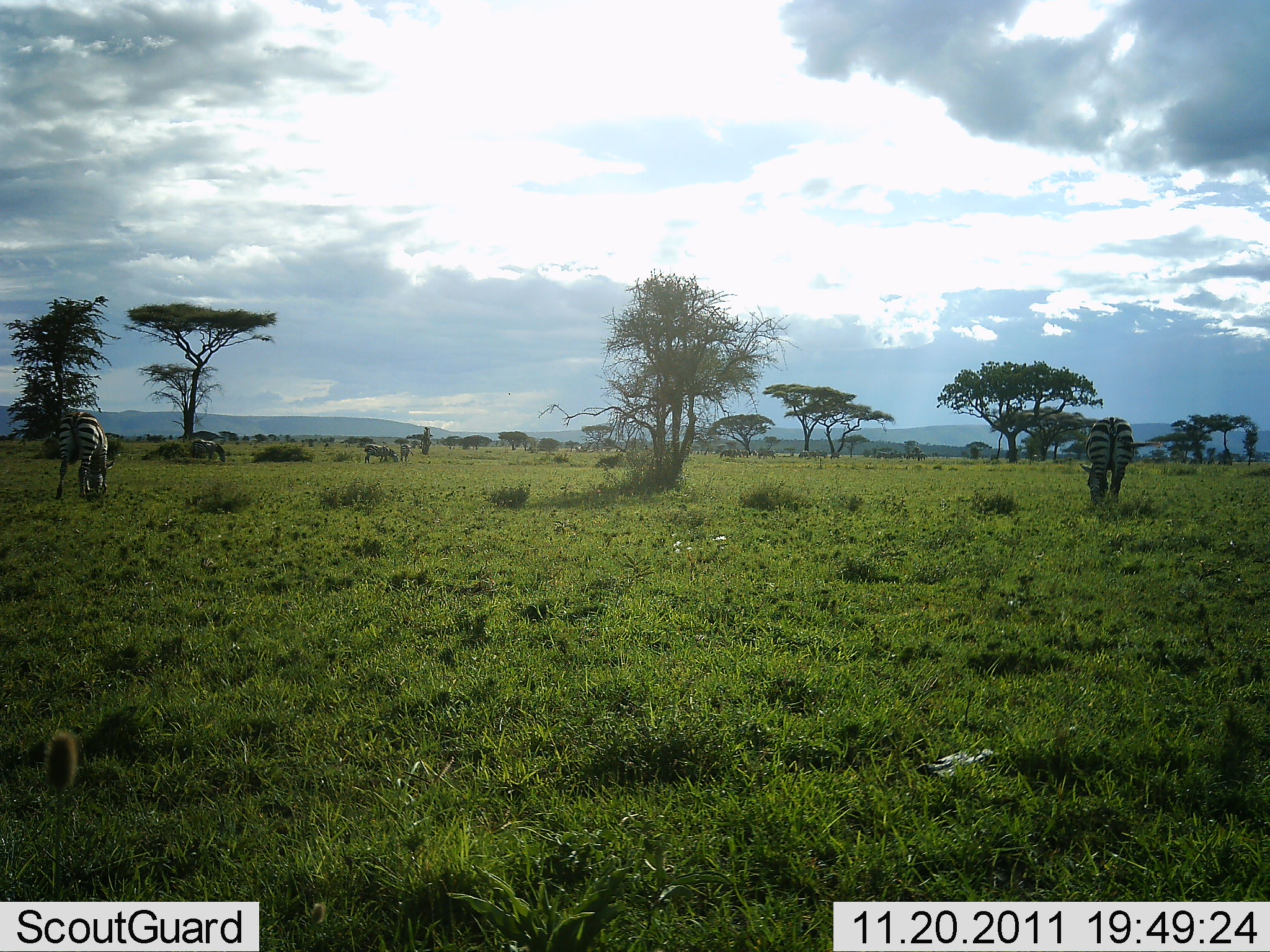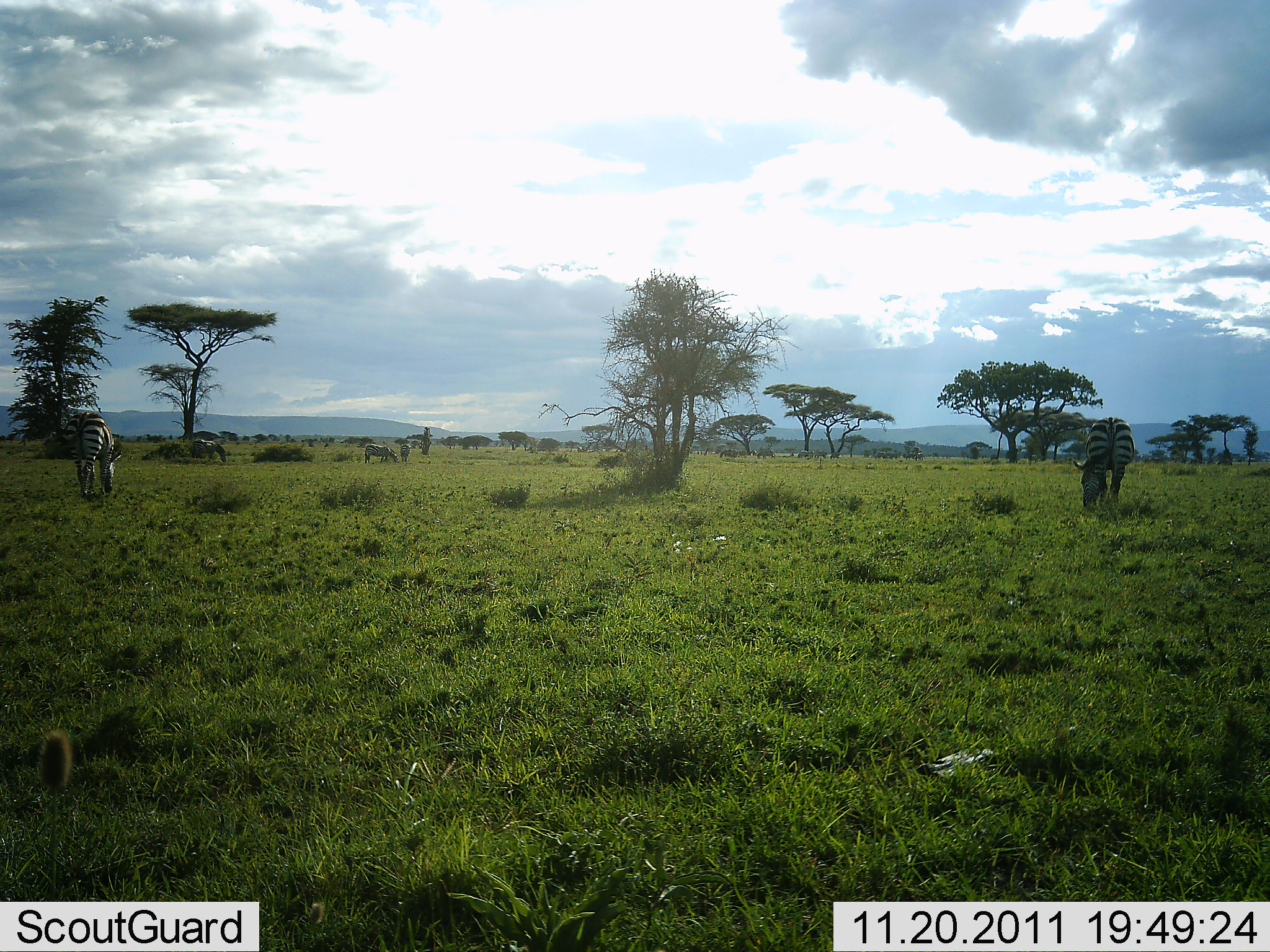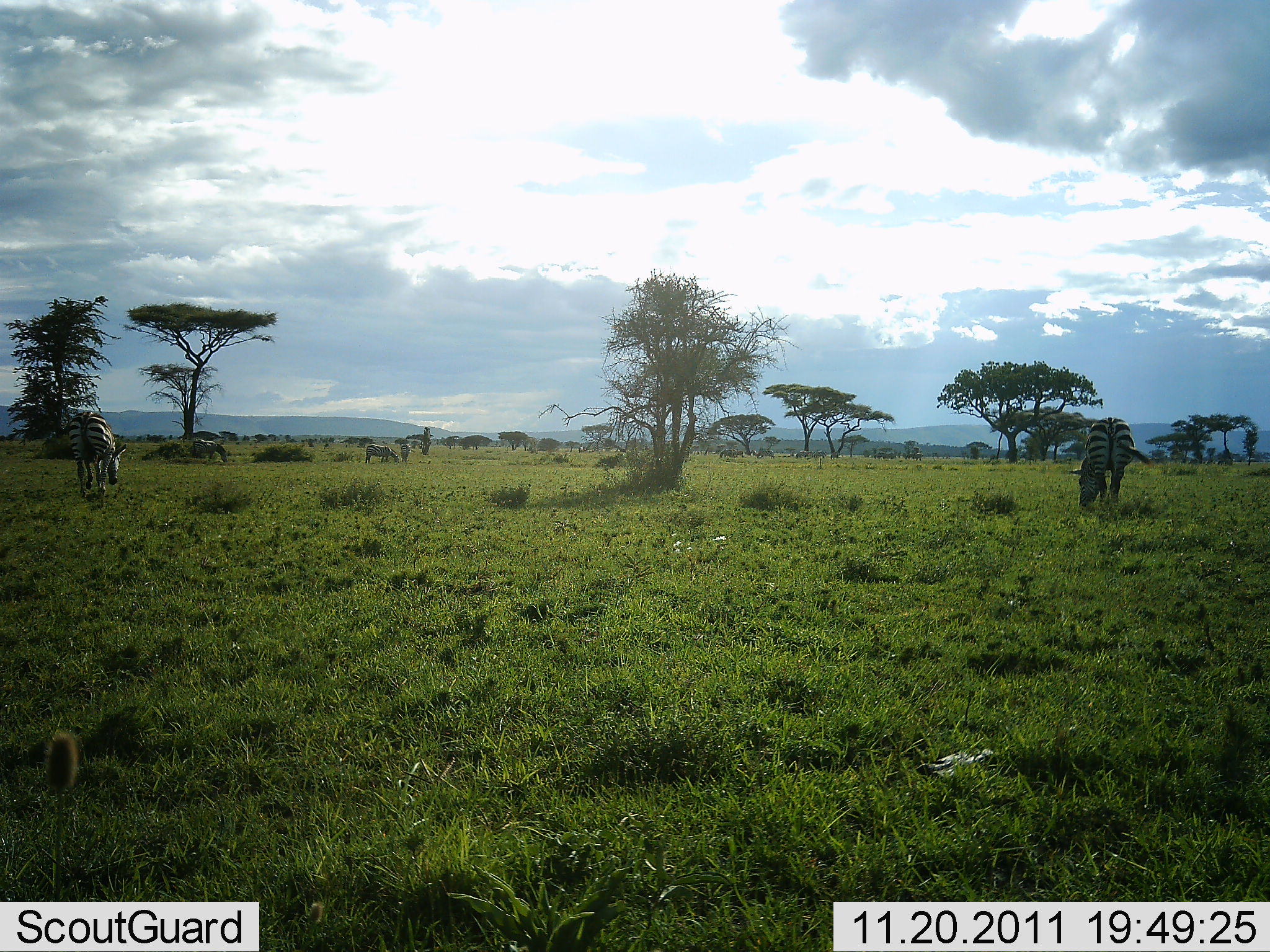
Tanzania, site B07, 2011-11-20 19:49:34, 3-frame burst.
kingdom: Animalia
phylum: Chordata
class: Mammalia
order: Perissodactyla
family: Equidae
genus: Equus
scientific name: Equus quagga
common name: plains zebra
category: zebra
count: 2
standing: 29%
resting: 0%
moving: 14%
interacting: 0%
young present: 0%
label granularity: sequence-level